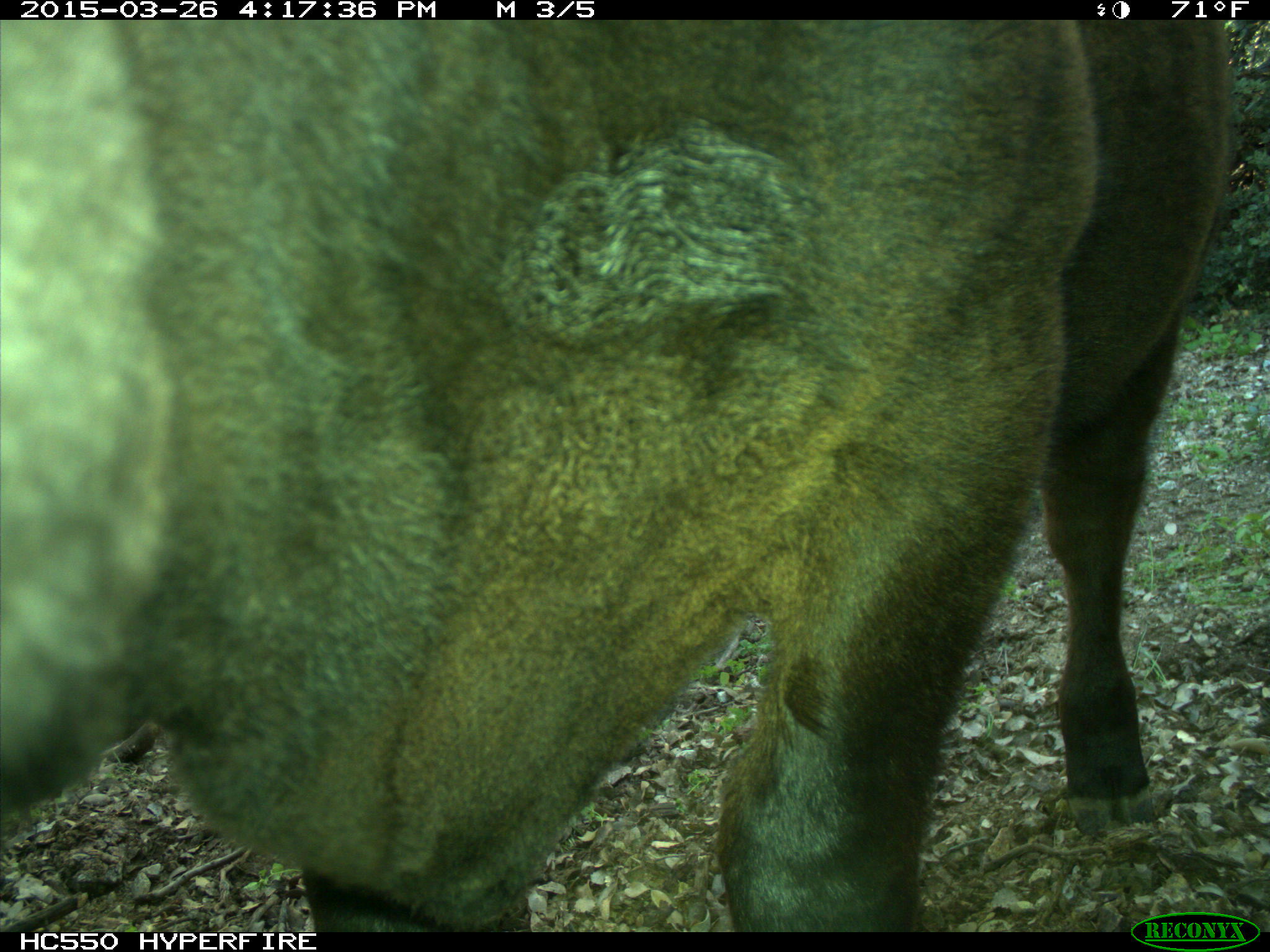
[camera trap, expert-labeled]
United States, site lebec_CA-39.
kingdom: Animalia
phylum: Chordata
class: Mammalia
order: Artiodactyla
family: Bovidae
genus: Bos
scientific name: Bos taurus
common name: domestic cow